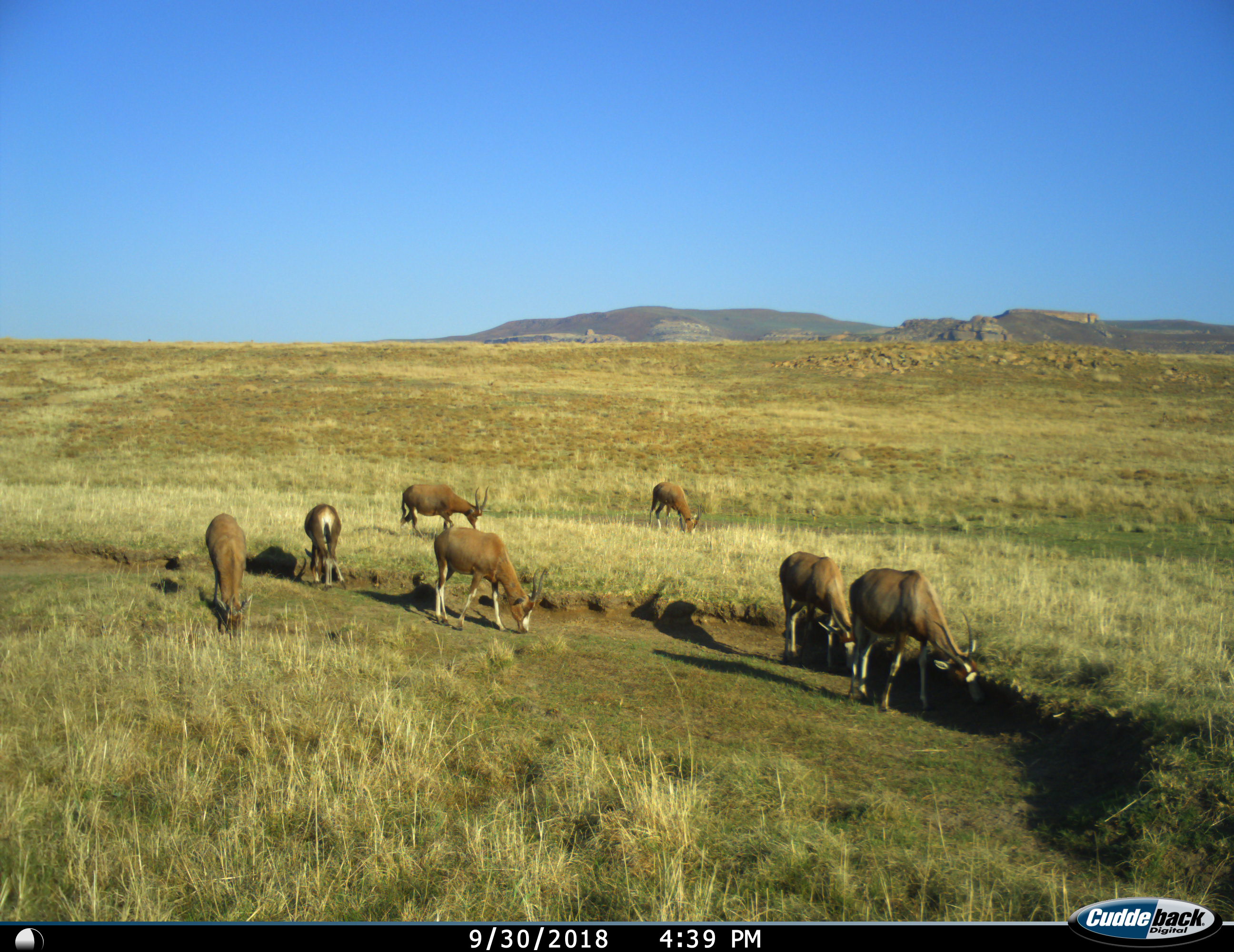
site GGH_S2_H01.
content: unidentified animal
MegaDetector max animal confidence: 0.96